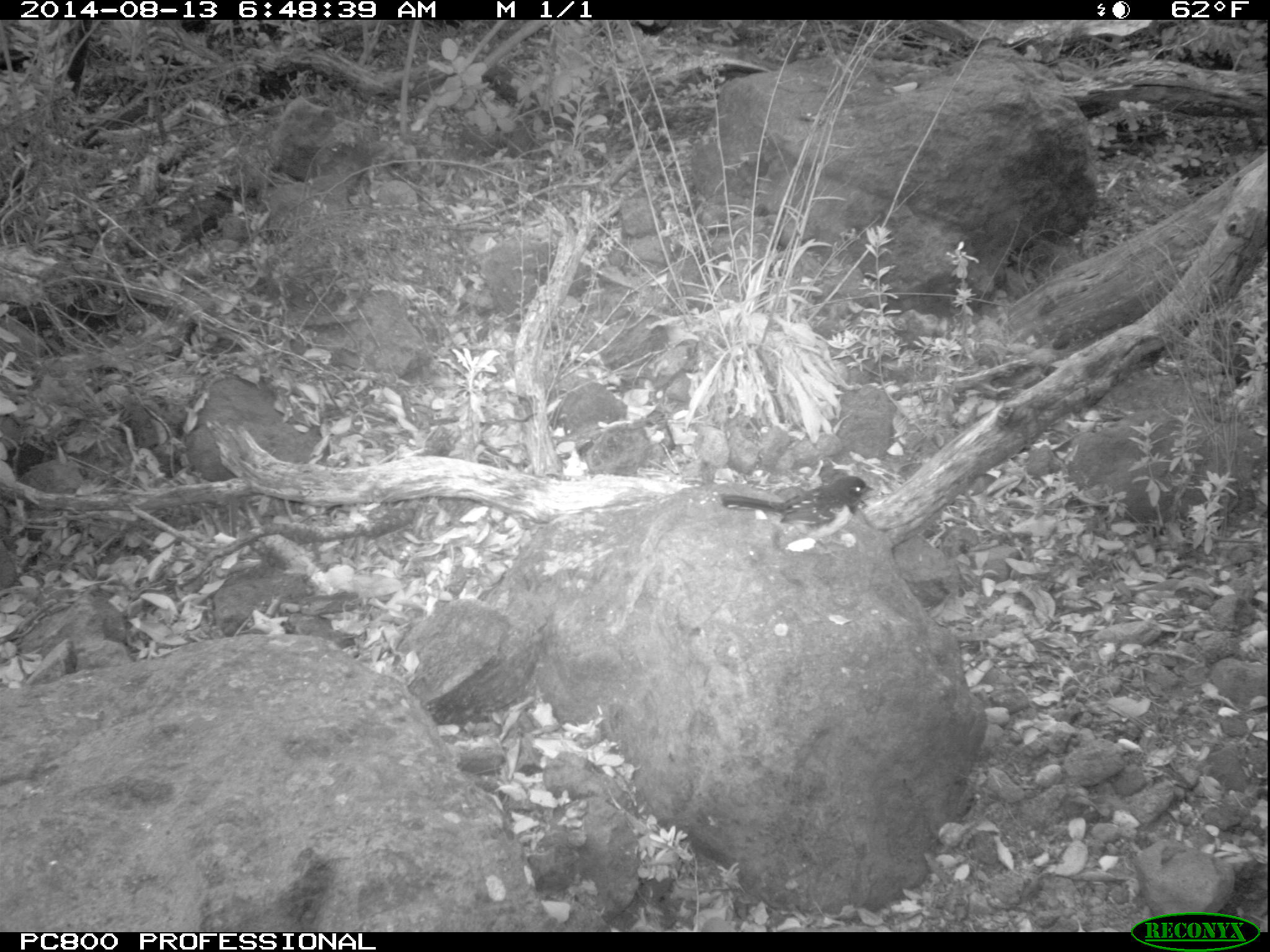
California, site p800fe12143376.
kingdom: Animalia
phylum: Chordata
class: Aves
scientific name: Aves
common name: bird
Bird (Aves).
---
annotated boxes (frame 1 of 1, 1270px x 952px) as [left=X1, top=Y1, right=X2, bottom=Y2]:
bird: [left=721, top=475, right=875, bottom=560]